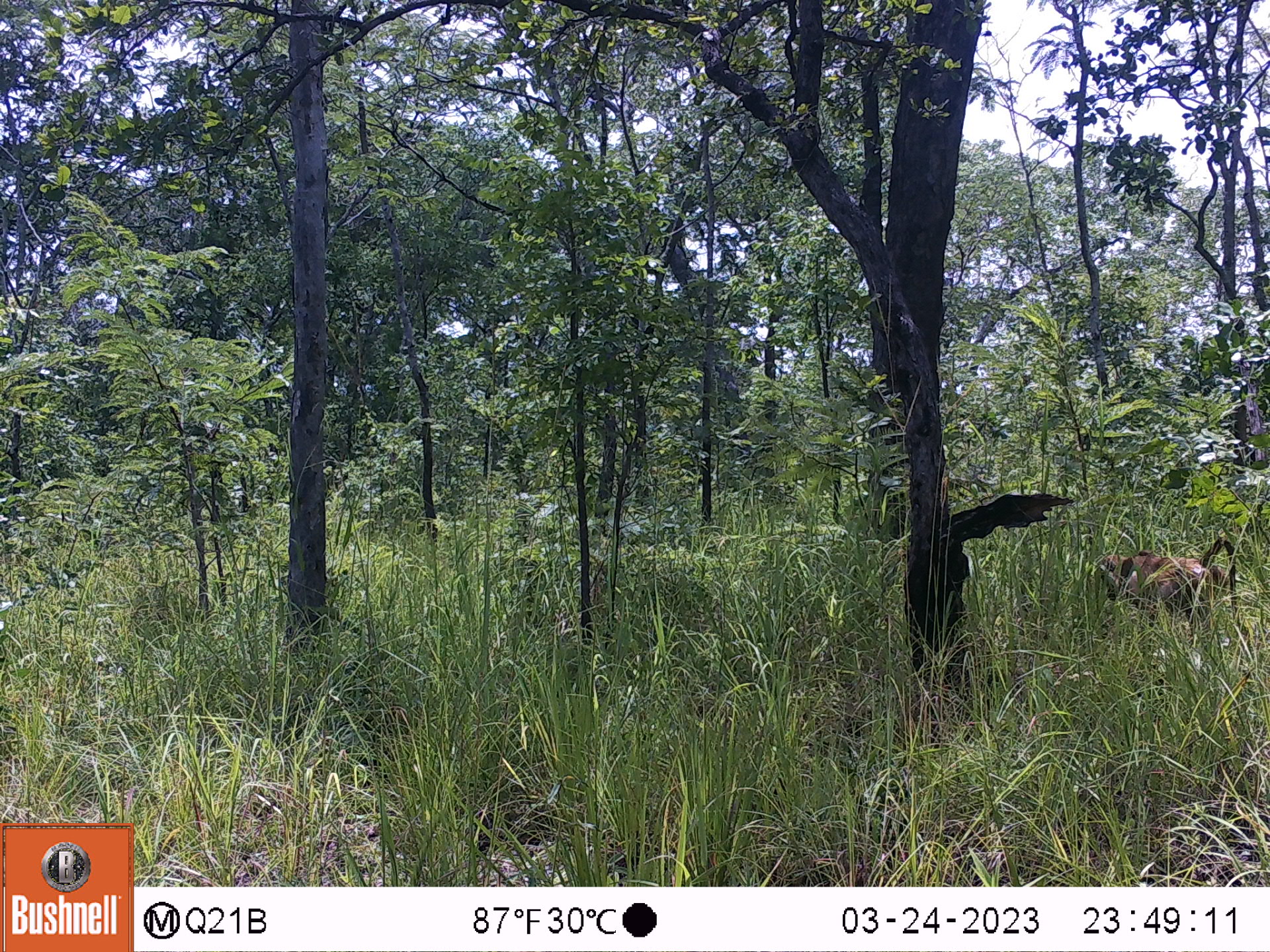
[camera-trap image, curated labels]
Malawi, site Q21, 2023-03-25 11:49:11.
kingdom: Animalia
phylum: Chordata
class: Mammalia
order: Primates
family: Cercopithecidae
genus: Papio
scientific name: Papio cynocephalus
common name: yellow baboon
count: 1